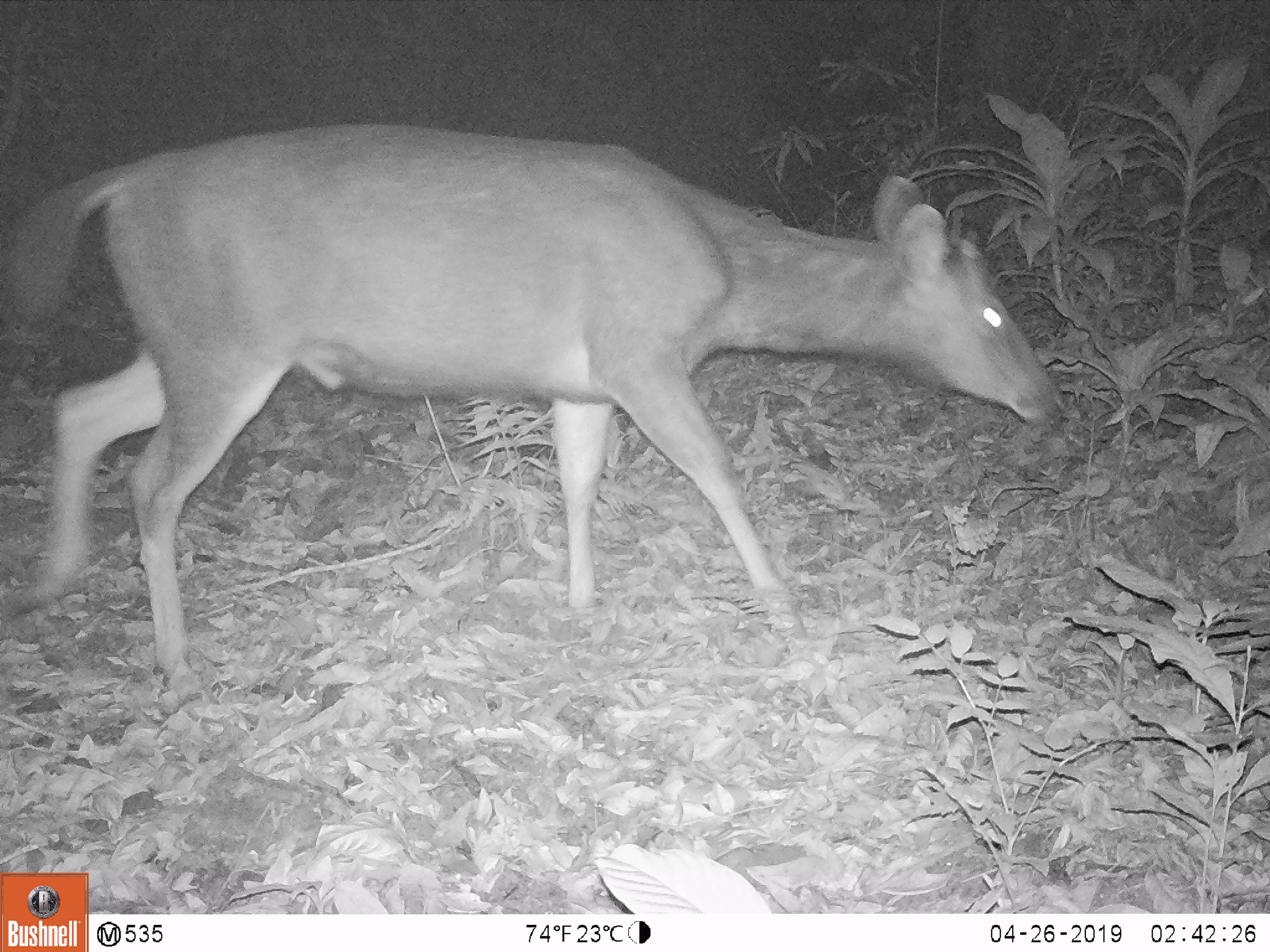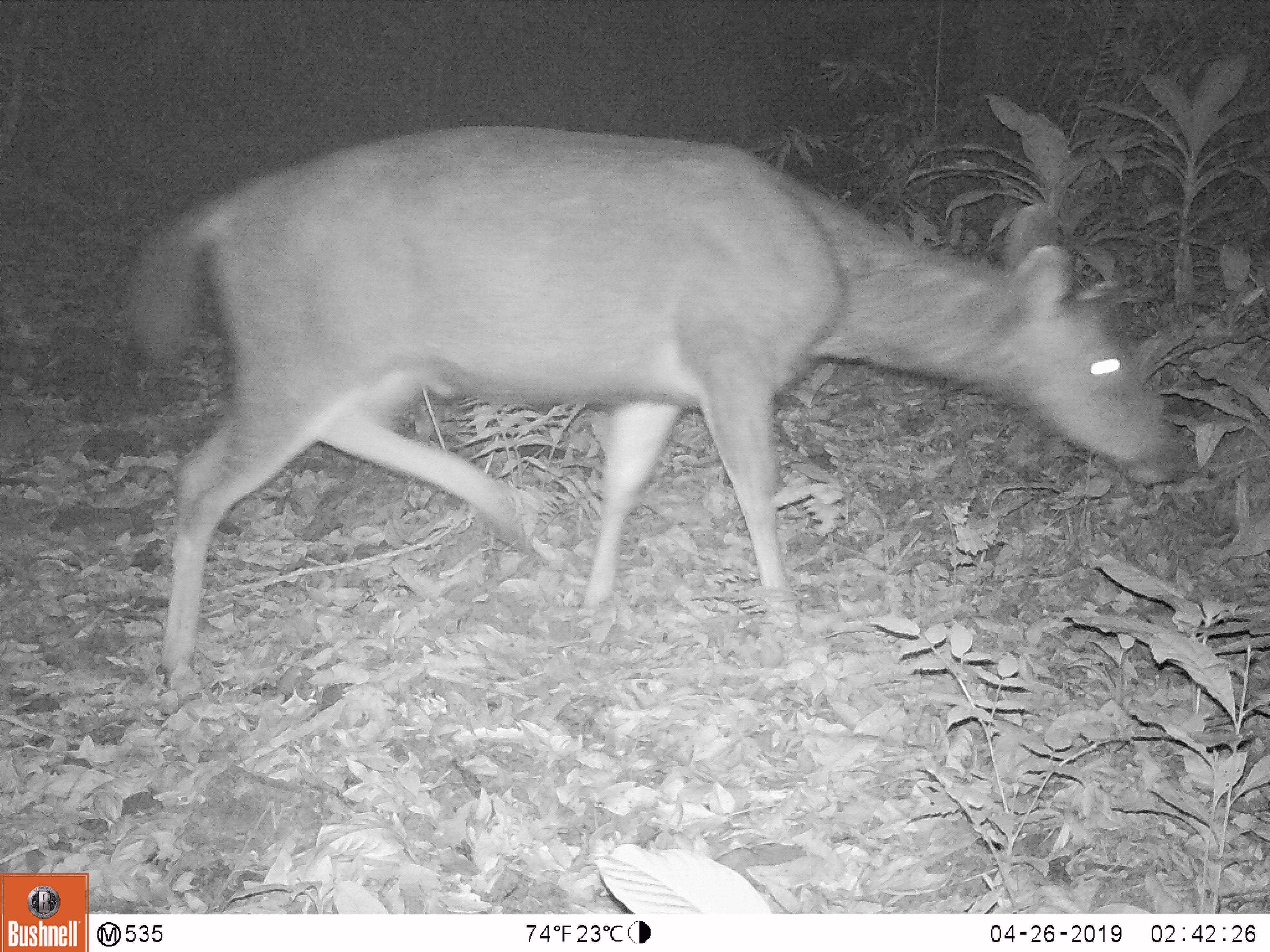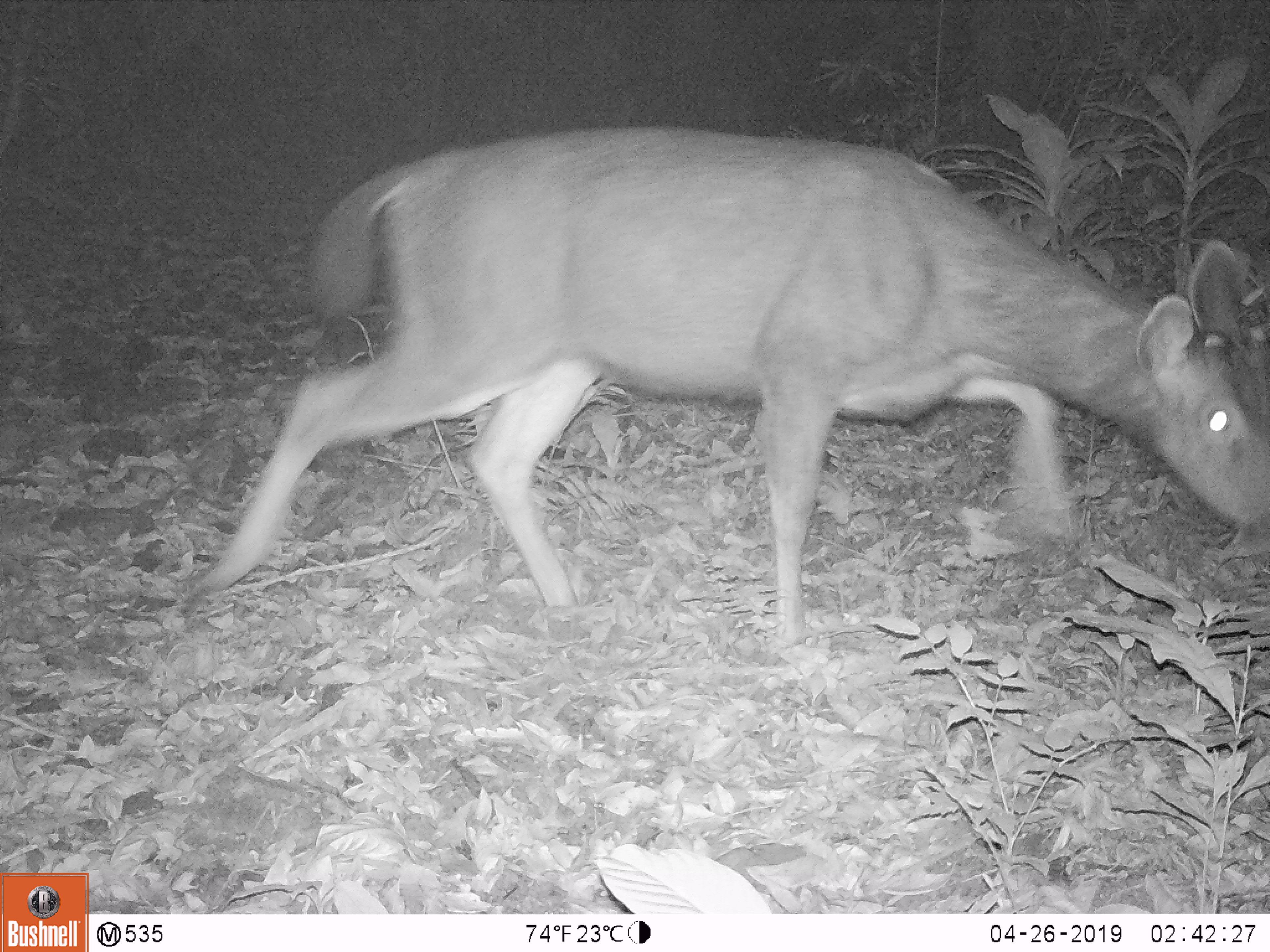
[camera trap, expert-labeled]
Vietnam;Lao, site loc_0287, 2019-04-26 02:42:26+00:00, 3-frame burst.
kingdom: Animalia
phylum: Chordata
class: Mammalia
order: Artiodactyla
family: Cervidae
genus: Rusa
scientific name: Rusa unicolor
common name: sambar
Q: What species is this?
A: Sambar (Rusa unicolor).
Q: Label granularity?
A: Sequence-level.